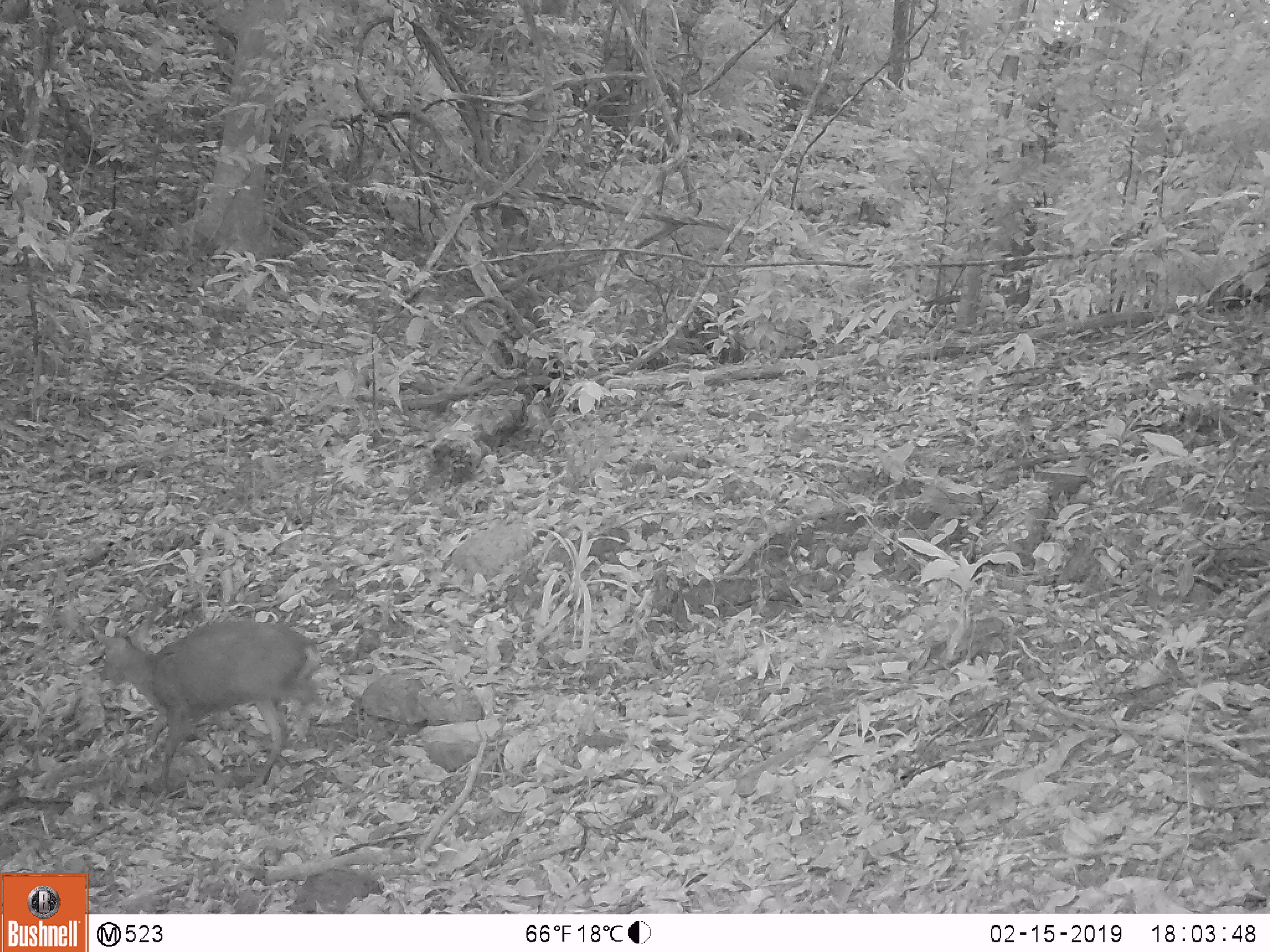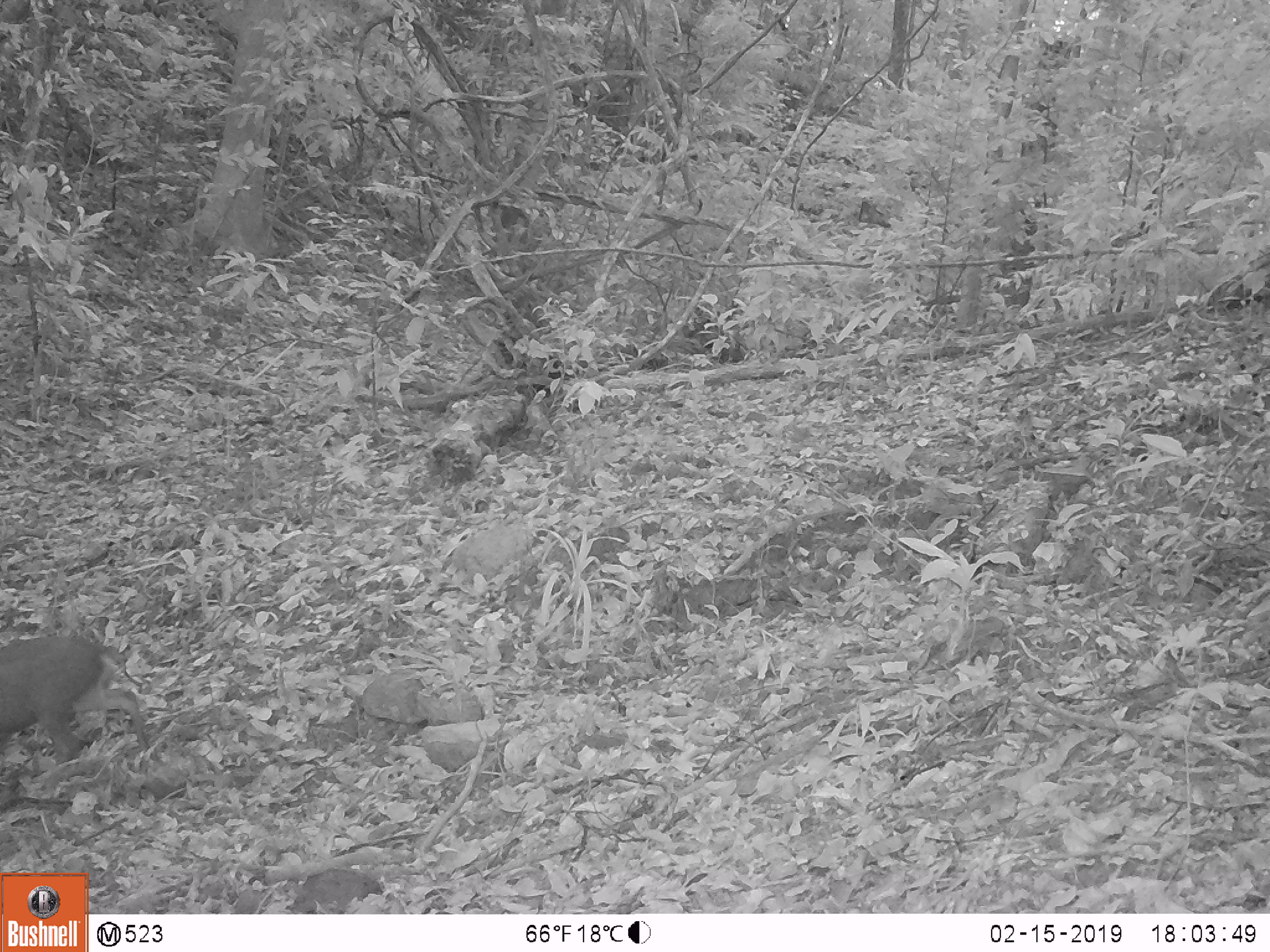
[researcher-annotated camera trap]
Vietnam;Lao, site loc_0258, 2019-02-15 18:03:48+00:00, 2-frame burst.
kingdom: Animalia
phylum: Chordata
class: Mammalia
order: Artiodactyla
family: Cervidae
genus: Rusa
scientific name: Rusa unicolor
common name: sambar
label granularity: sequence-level